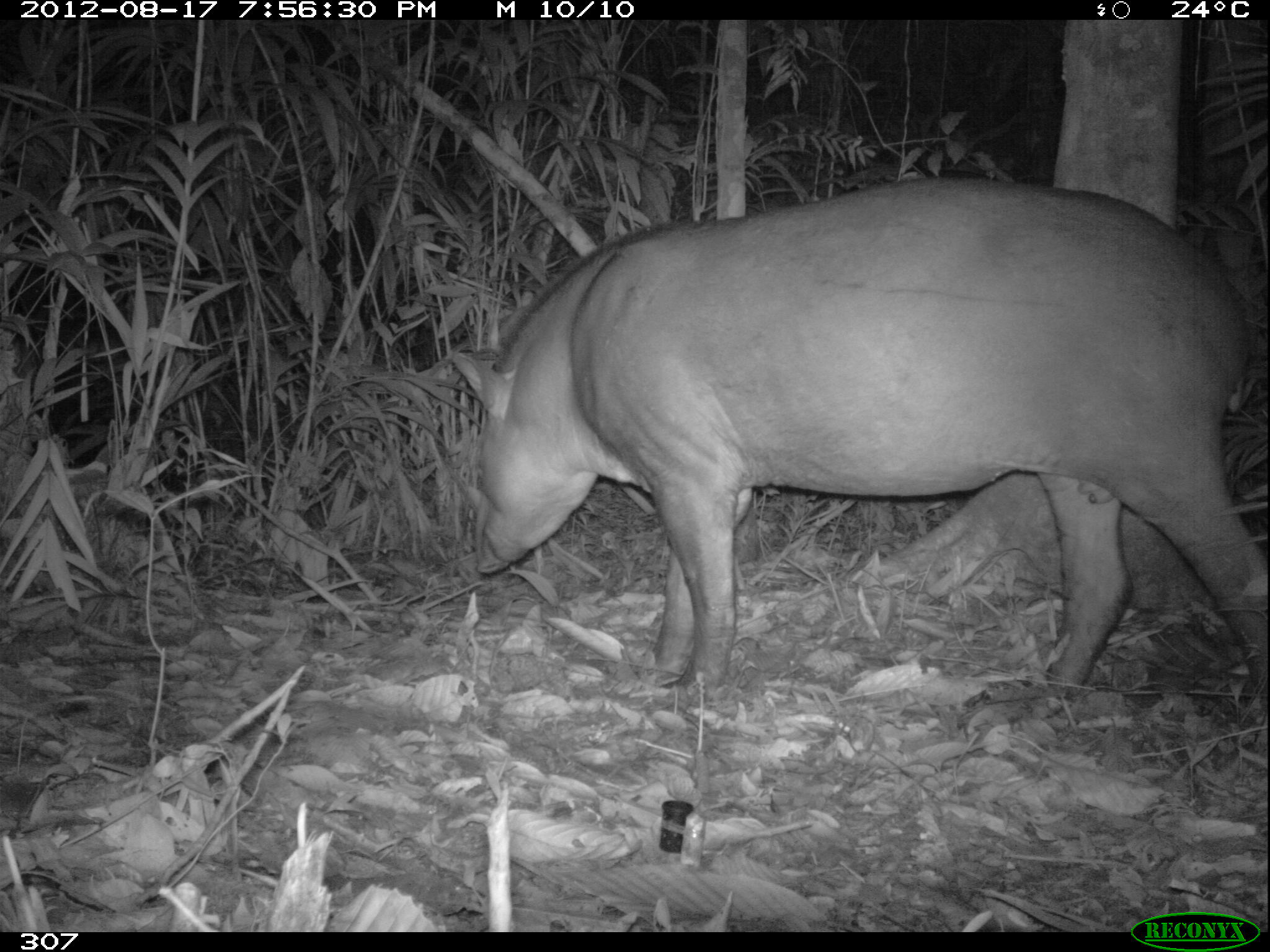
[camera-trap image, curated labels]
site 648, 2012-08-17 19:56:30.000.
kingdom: Animalia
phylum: Chordata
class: Mammalia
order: Perissodactyla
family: Tapiridae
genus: Tapirus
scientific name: Tapirus terrestris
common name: south american tapir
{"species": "Tapirus terrestris (south american tapir)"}